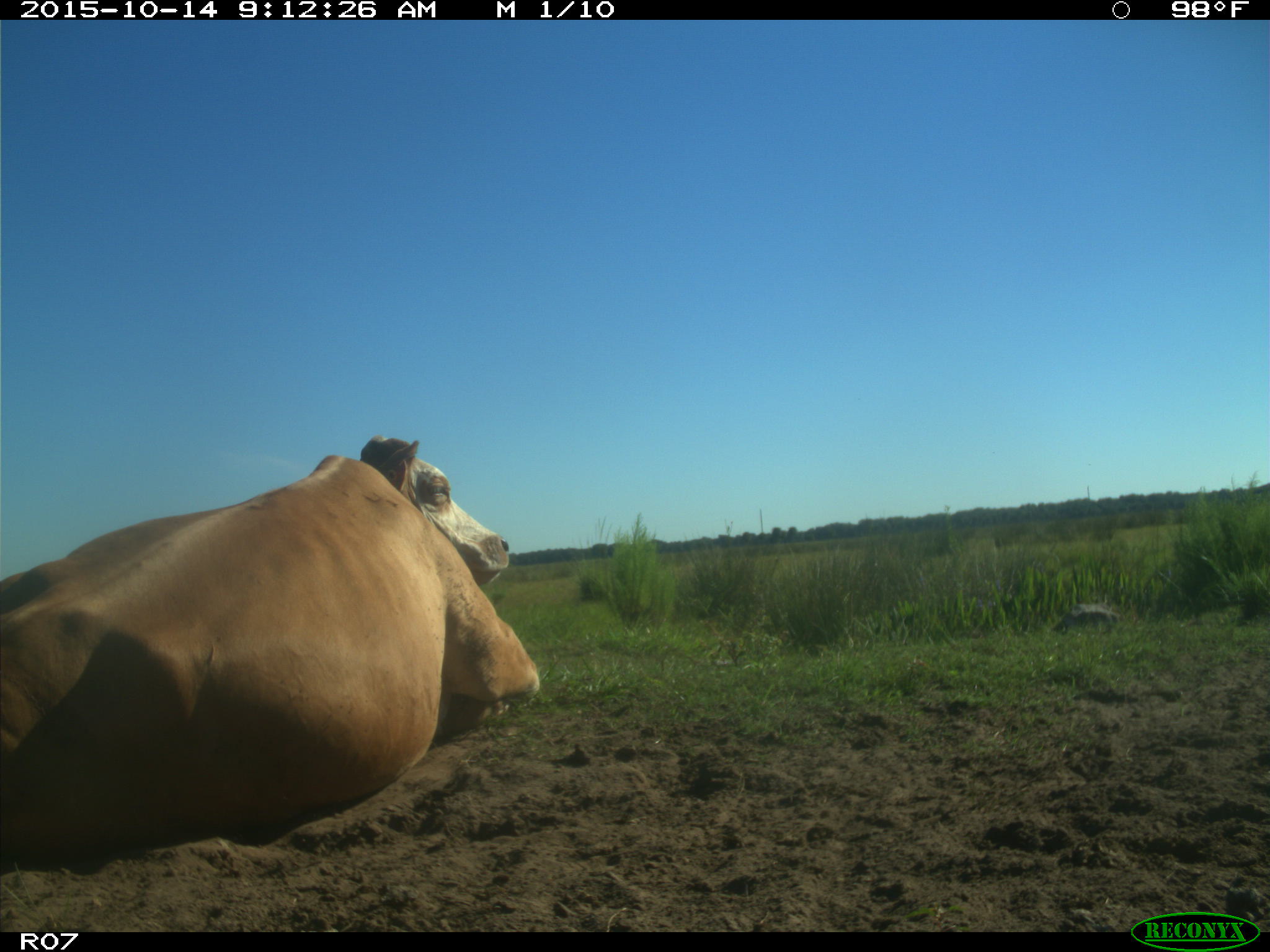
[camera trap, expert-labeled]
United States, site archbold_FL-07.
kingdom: Animalia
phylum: Chordata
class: Mammalia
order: Artiodactyla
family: Bovidae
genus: Bos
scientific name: Bos taurus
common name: domestic cow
Bos taurus (domestic cow).